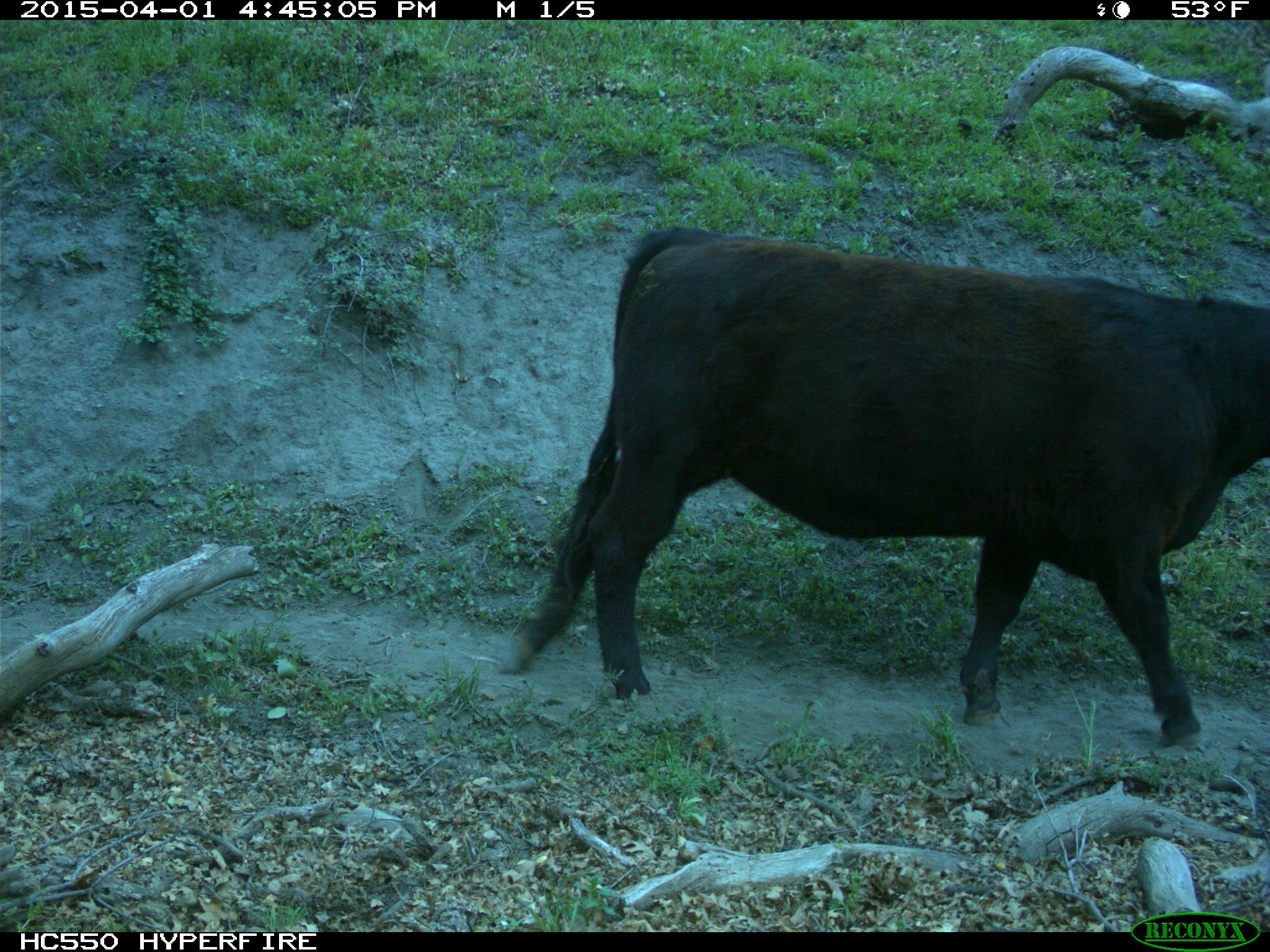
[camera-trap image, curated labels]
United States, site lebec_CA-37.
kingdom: Animalia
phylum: Chordata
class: Mammalia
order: Artiodactyla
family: Bovidae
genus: Bos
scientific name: Bos taurus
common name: domestic cow